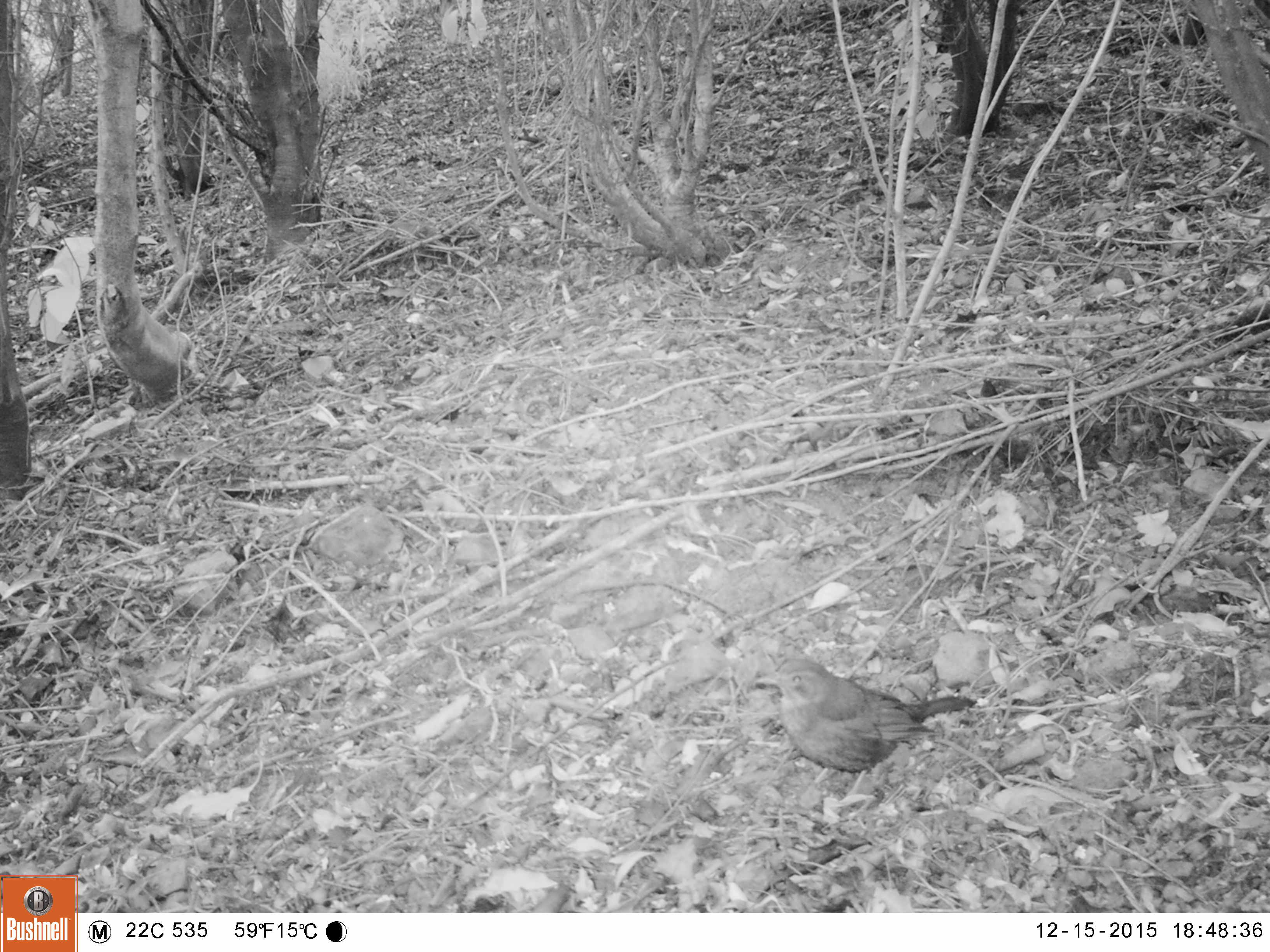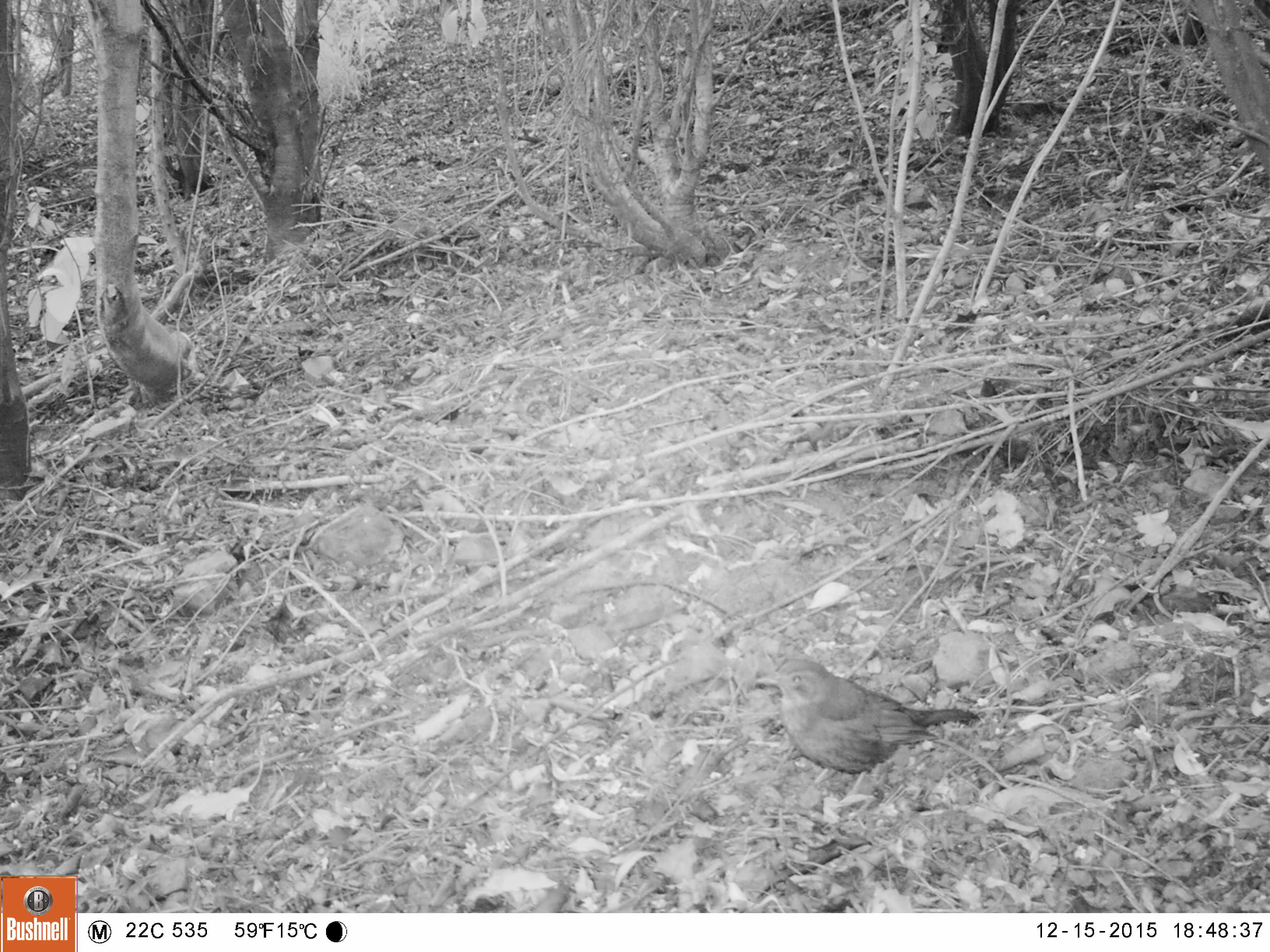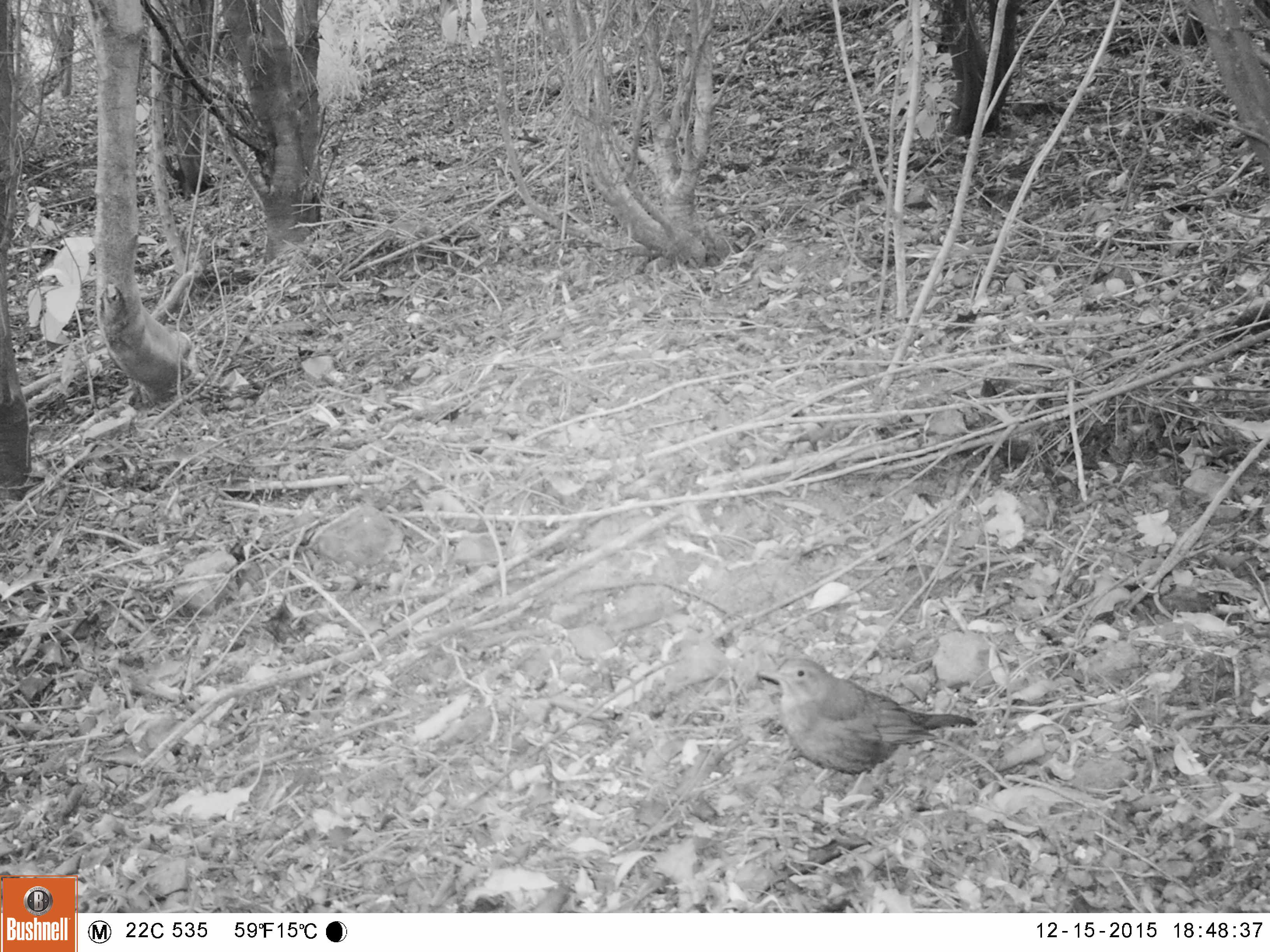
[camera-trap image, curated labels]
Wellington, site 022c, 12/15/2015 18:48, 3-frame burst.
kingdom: Animalia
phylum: Chordata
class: Aves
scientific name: Aves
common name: bird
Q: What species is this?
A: Bird (Aves).